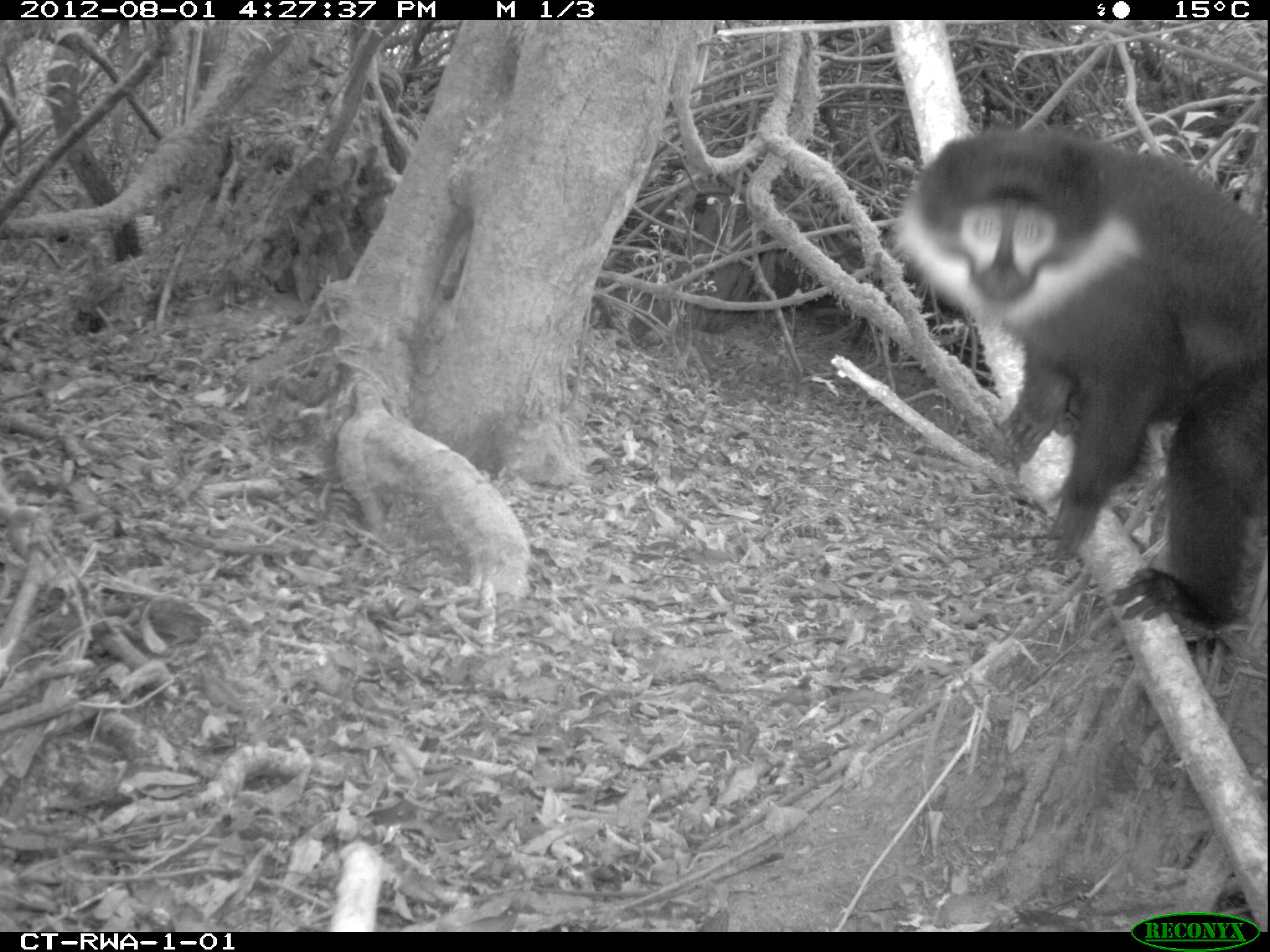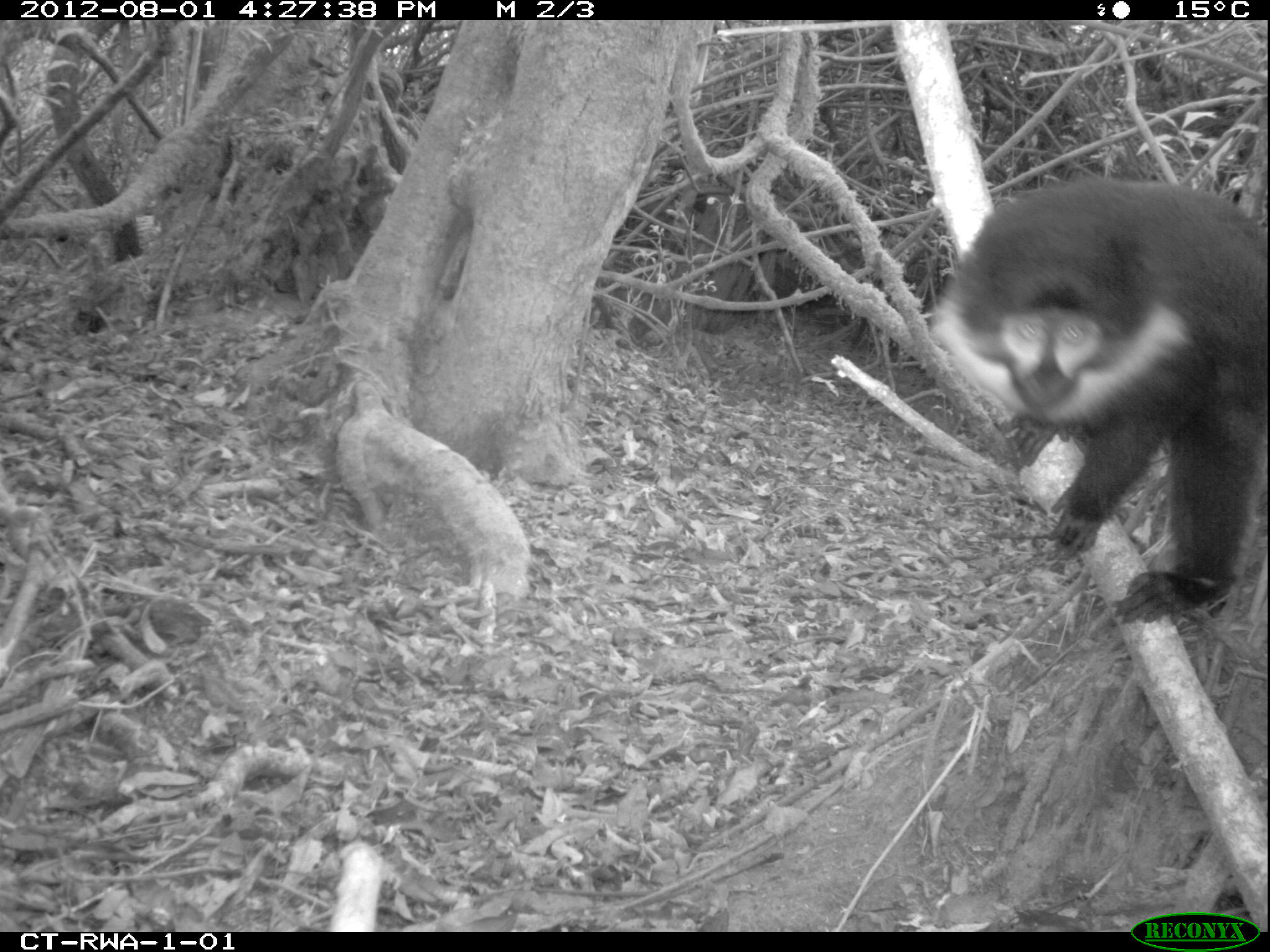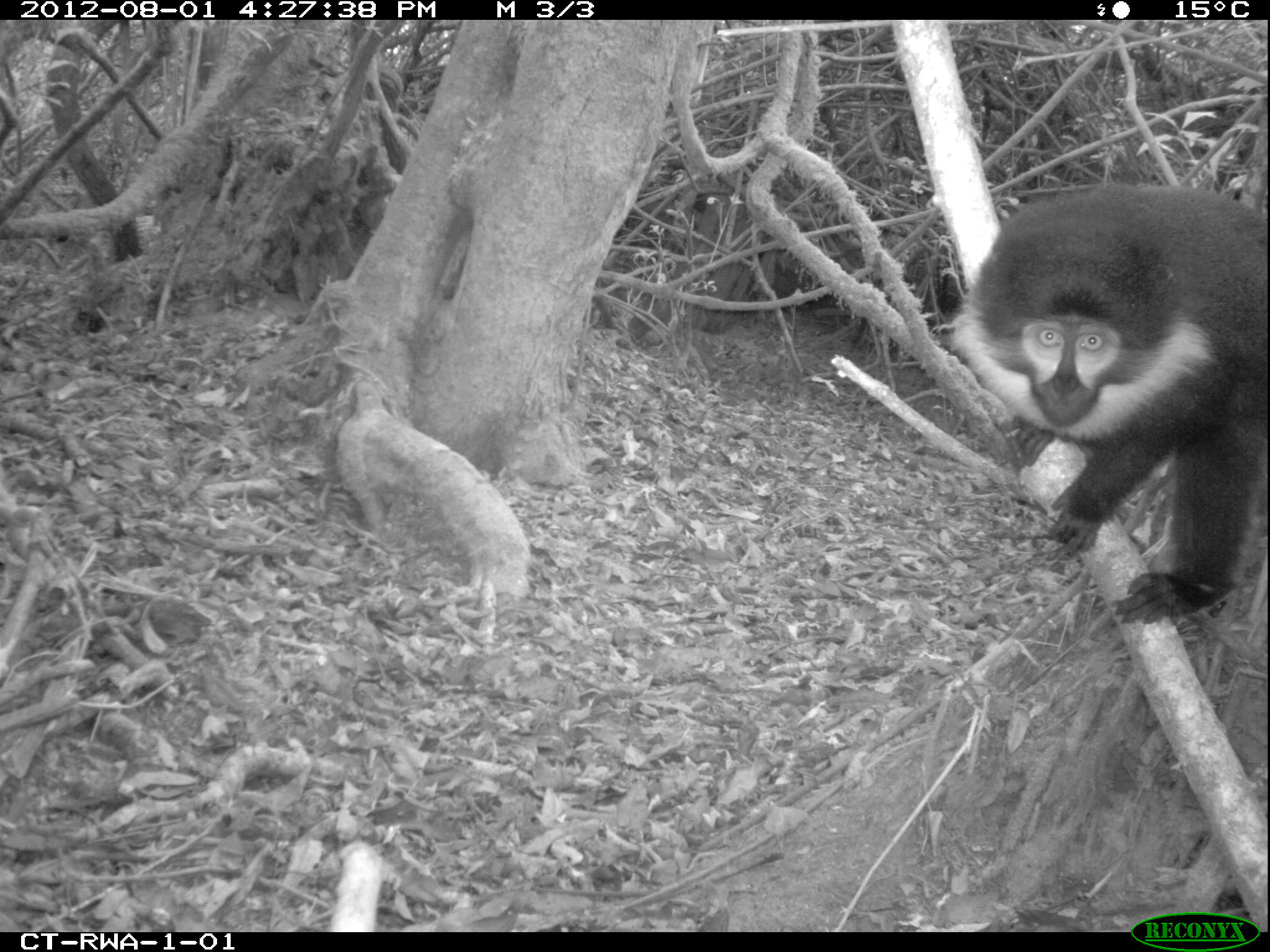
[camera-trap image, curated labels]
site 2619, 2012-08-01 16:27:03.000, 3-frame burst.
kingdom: Animalia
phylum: Chordata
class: Mammalia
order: Primates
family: Cercopithecidae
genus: Allochrocebus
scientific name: Allochrocebus lhoesti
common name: l'hoest's monkey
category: cercopithecus lhoesti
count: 1